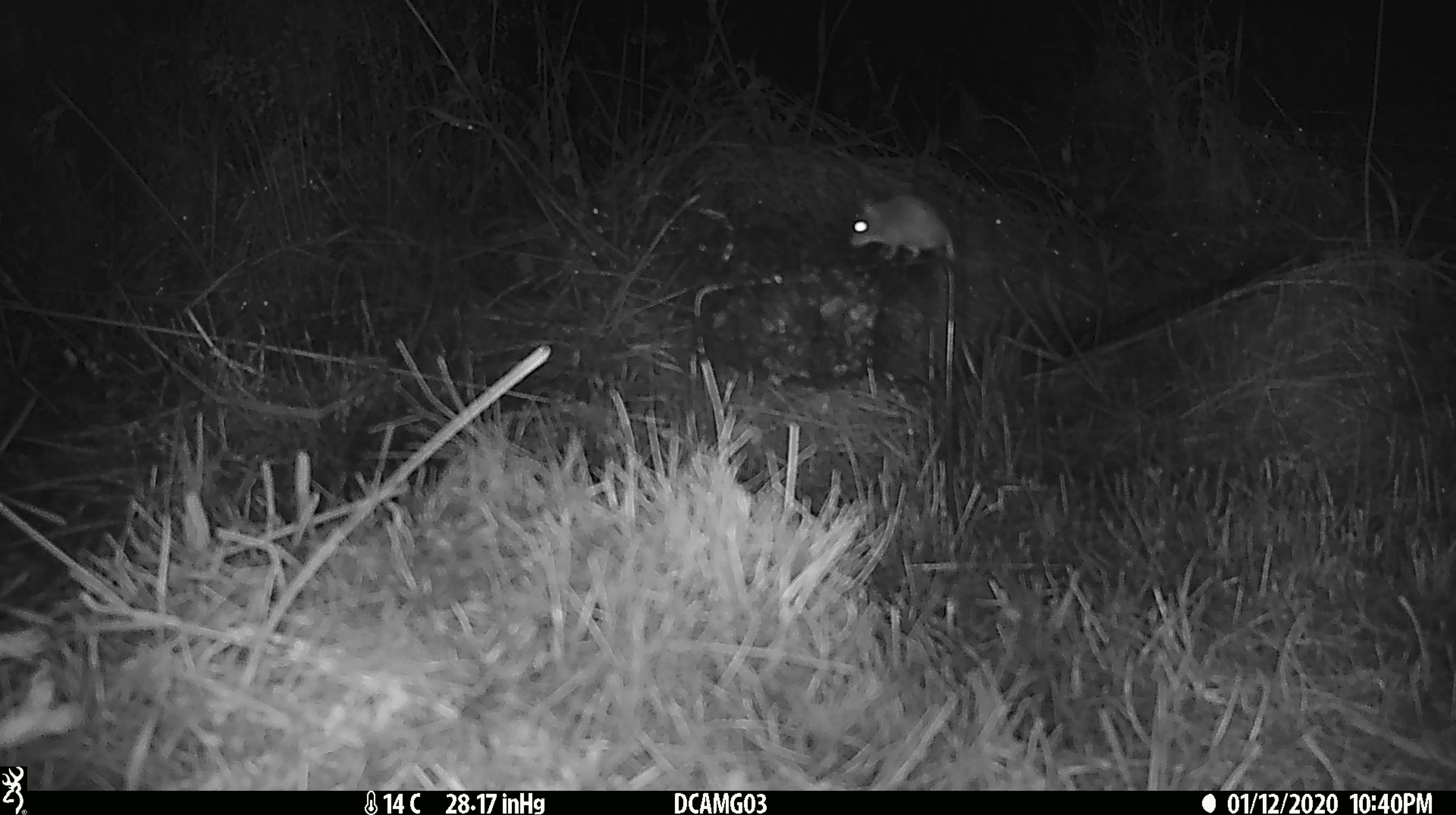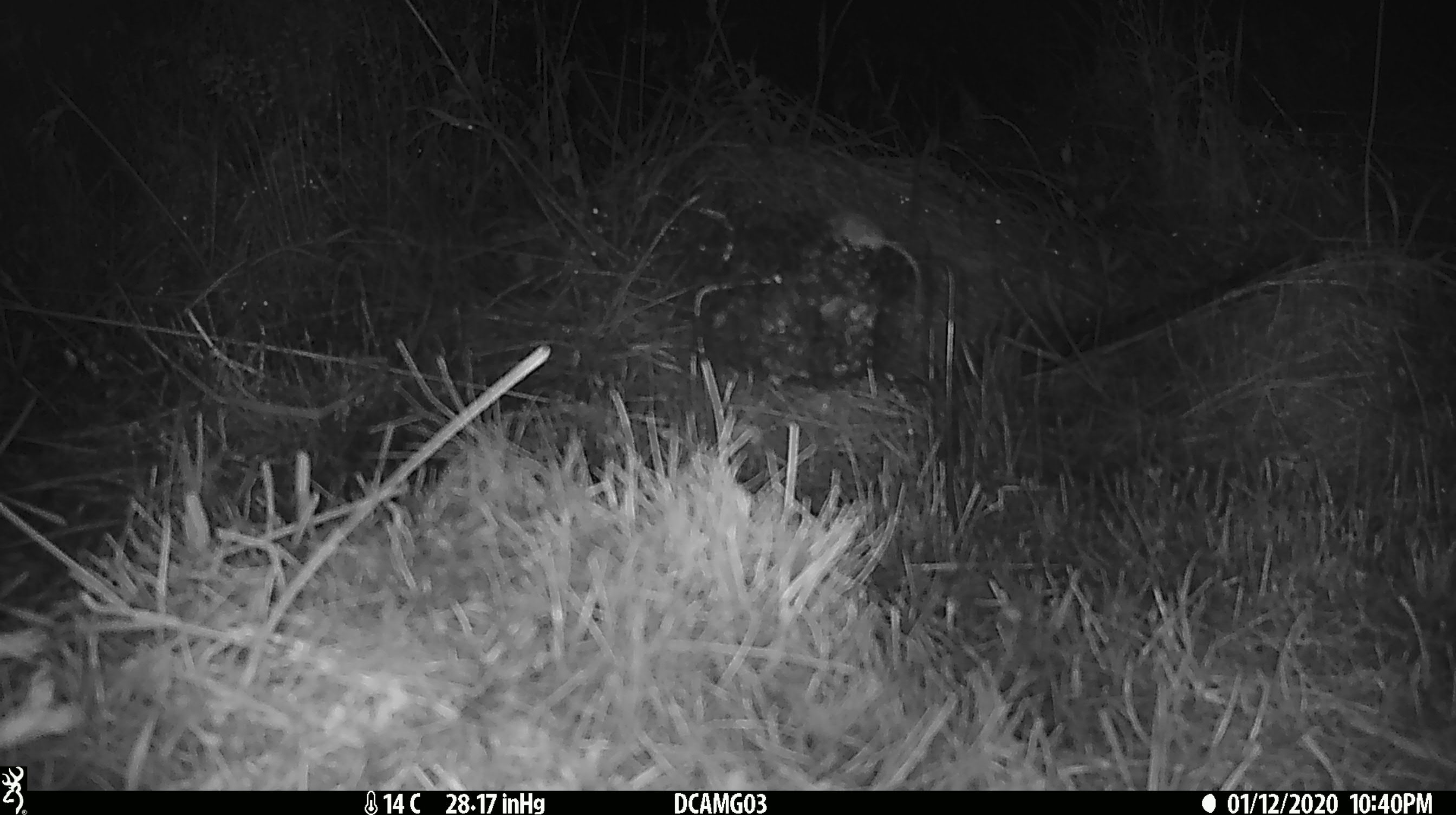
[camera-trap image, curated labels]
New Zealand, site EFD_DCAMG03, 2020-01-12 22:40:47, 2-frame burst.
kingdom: Animalia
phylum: Chordata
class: Mammalia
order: Rodentia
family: Muridae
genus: Mus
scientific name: Mus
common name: mouse